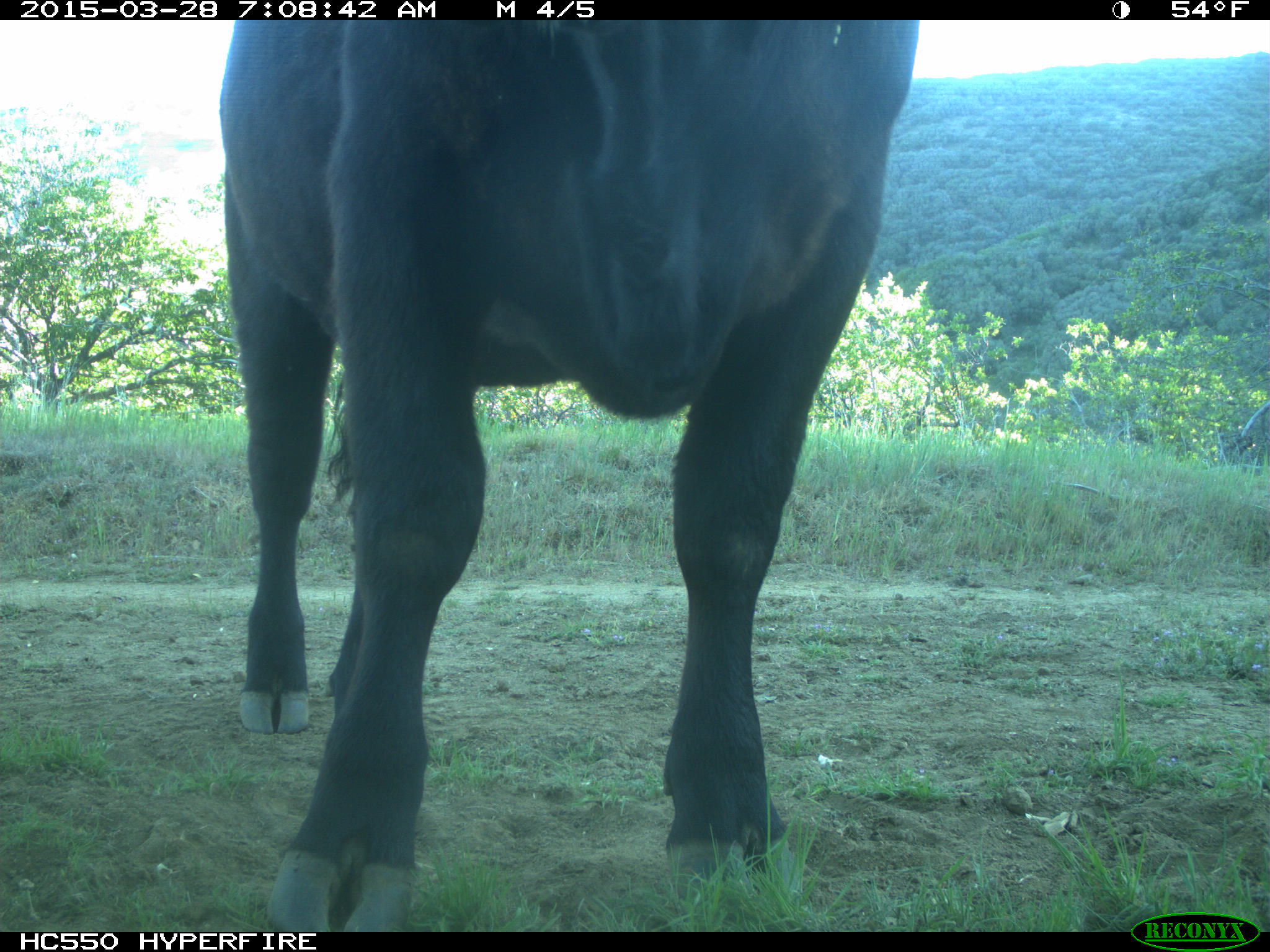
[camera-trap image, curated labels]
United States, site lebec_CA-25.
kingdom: Animalia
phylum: Chordata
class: Mammalia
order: Artiodactyla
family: Bovidae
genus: Bos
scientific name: Bos taurus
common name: domestic cow